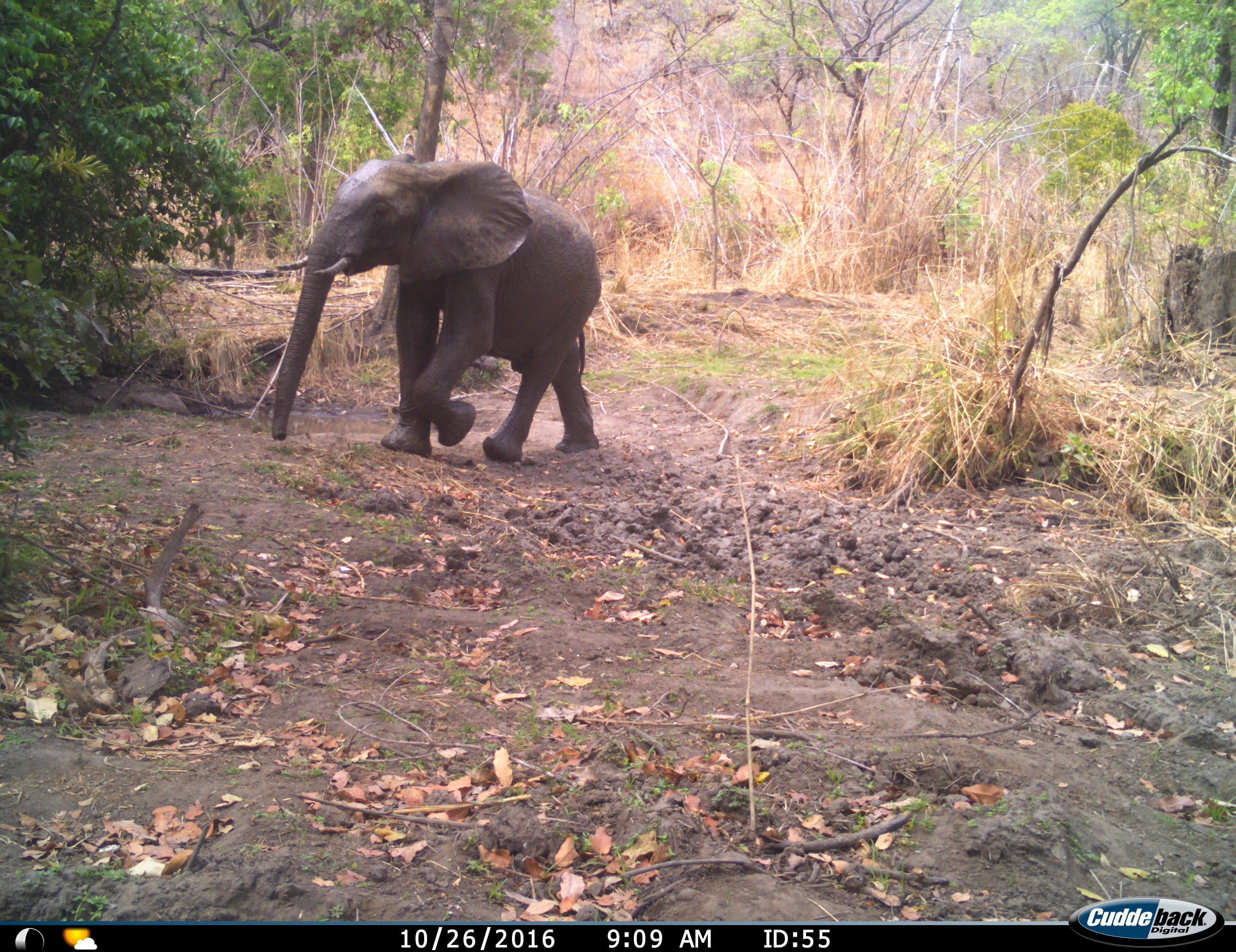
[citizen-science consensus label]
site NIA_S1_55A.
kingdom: Animalia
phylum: Chordata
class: Mammalia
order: Proboscidea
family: Elephantidae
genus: Loxodonta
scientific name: Loxodonta africana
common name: african bush elephant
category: elephant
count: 1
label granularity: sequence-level